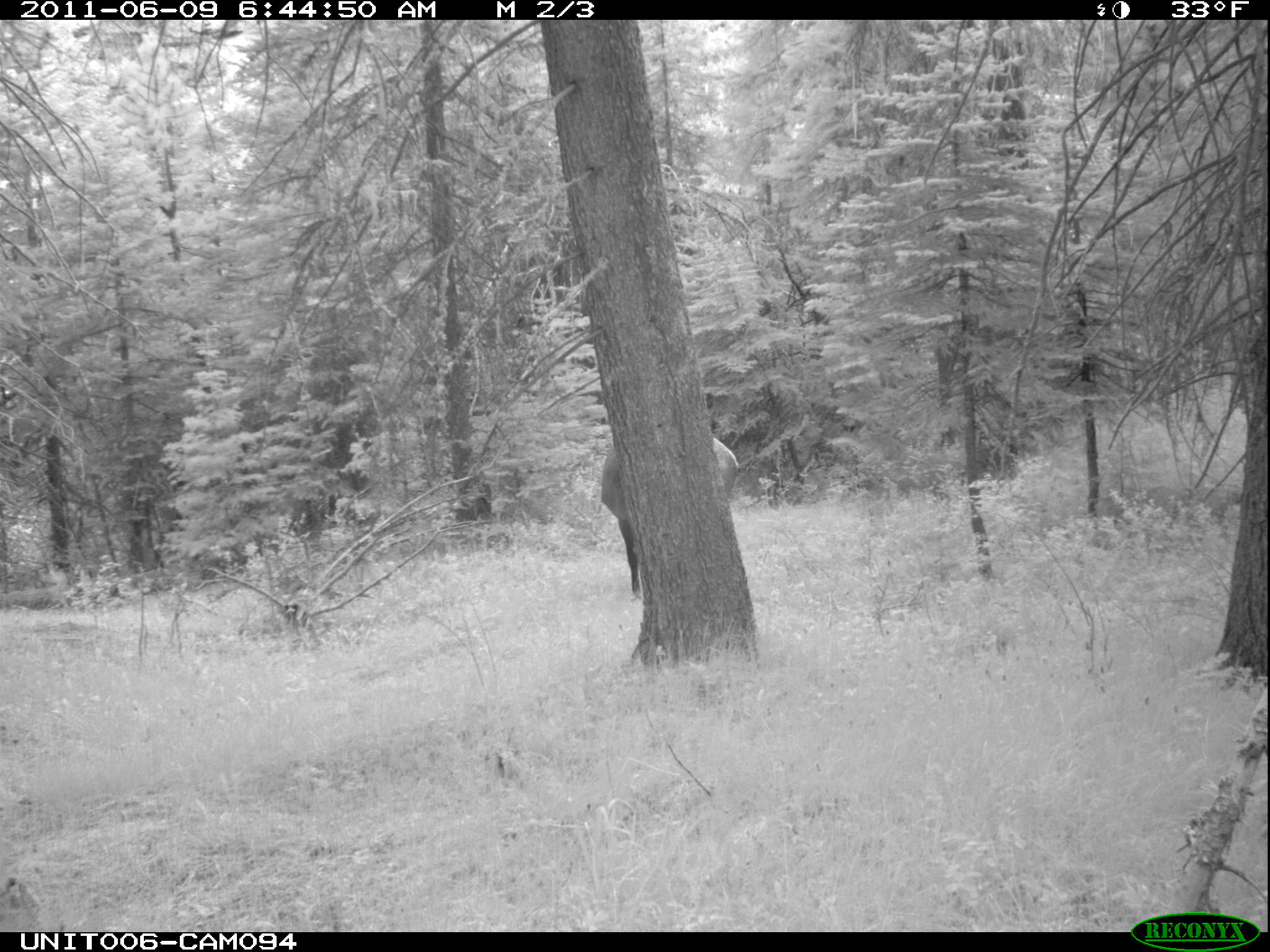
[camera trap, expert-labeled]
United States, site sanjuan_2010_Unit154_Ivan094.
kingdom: Animalia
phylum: Chordata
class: Mammalia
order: Artiodactyla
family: Cervidae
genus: Cervus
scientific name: Cervus elaphus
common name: red deer